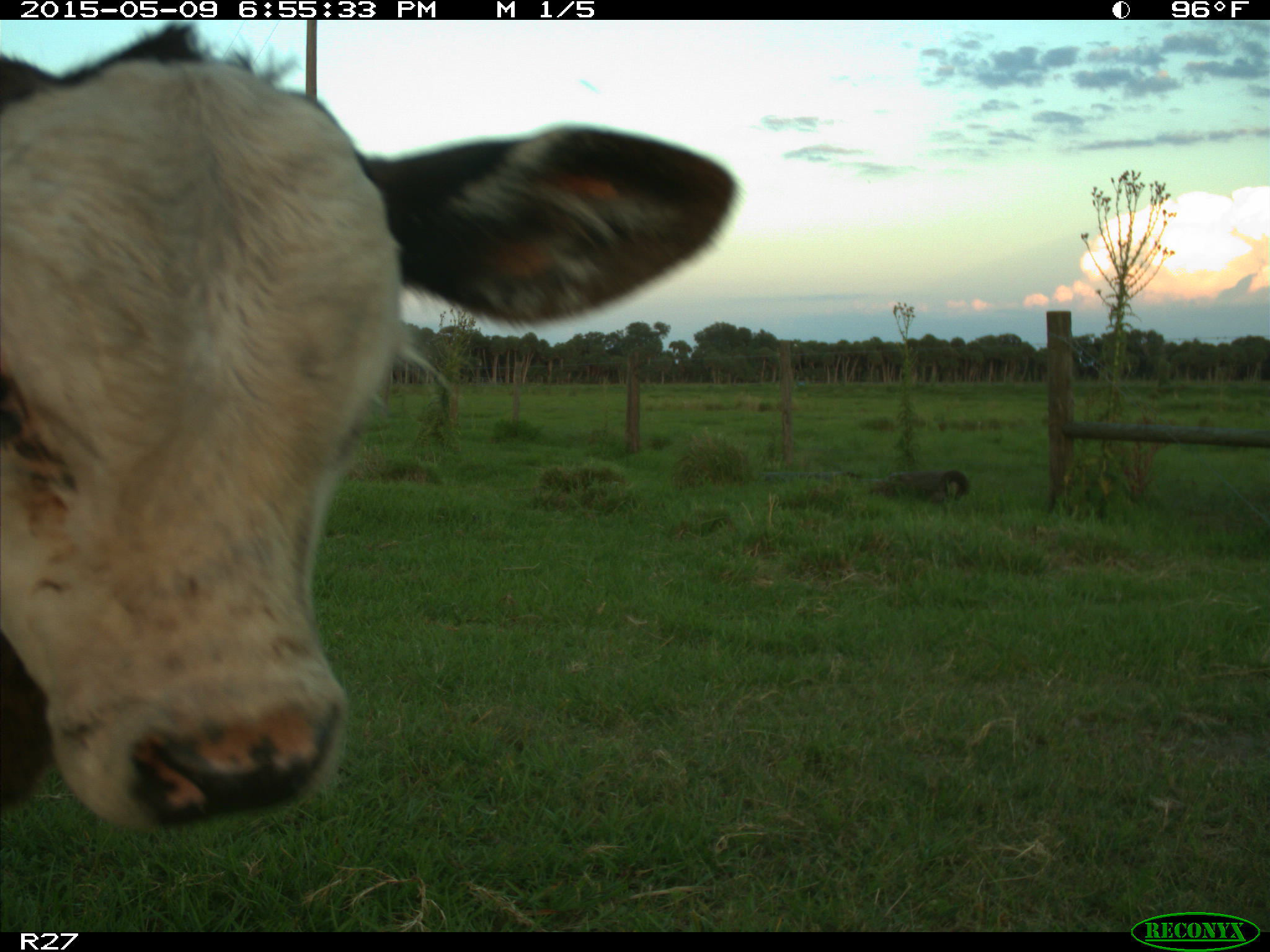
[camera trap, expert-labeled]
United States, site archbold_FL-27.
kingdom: Animalia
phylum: Chordata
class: Mammalia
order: Artiodactyla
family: Bovidae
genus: Bos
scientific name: Bos taurus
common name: domestic cow